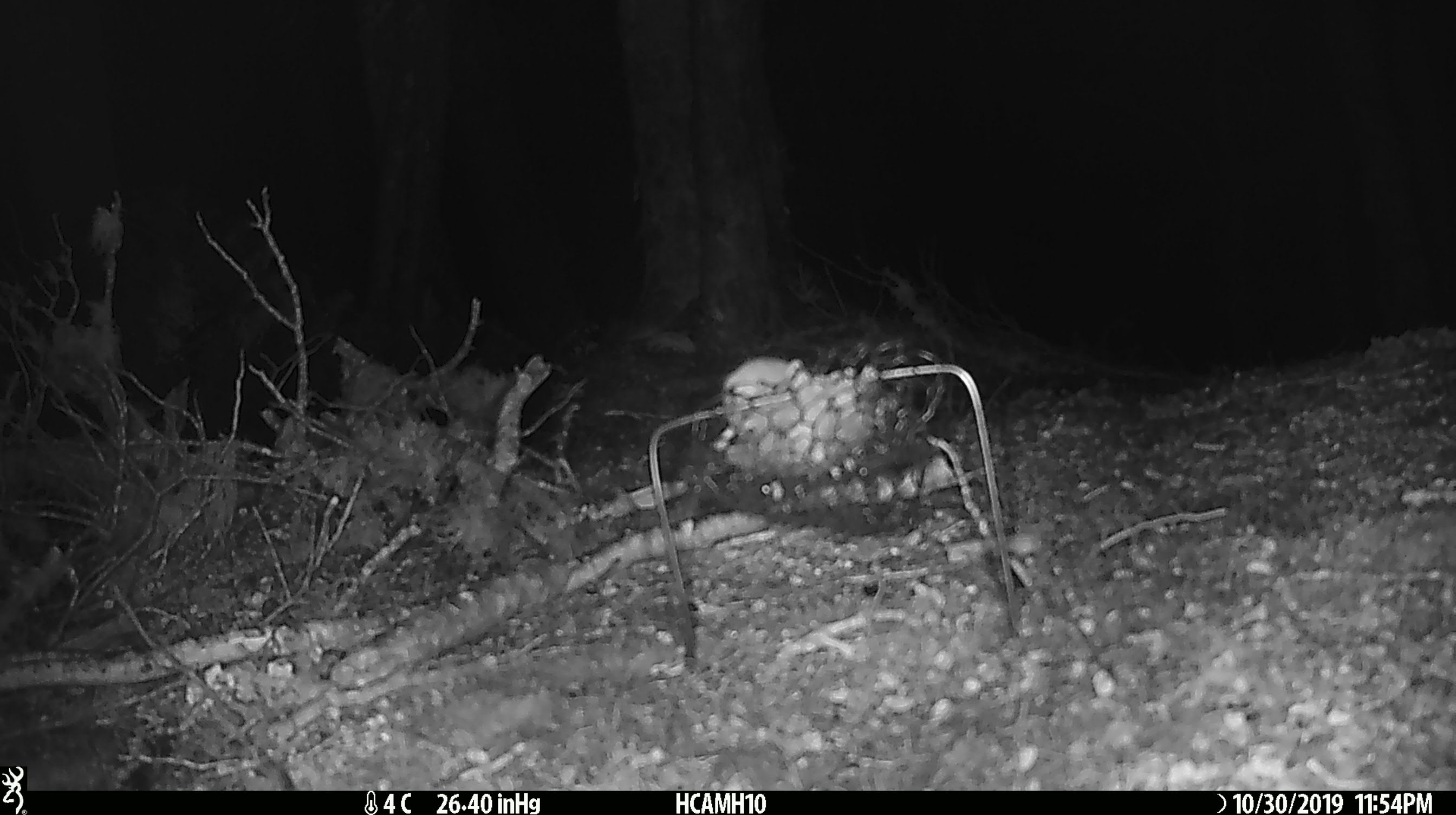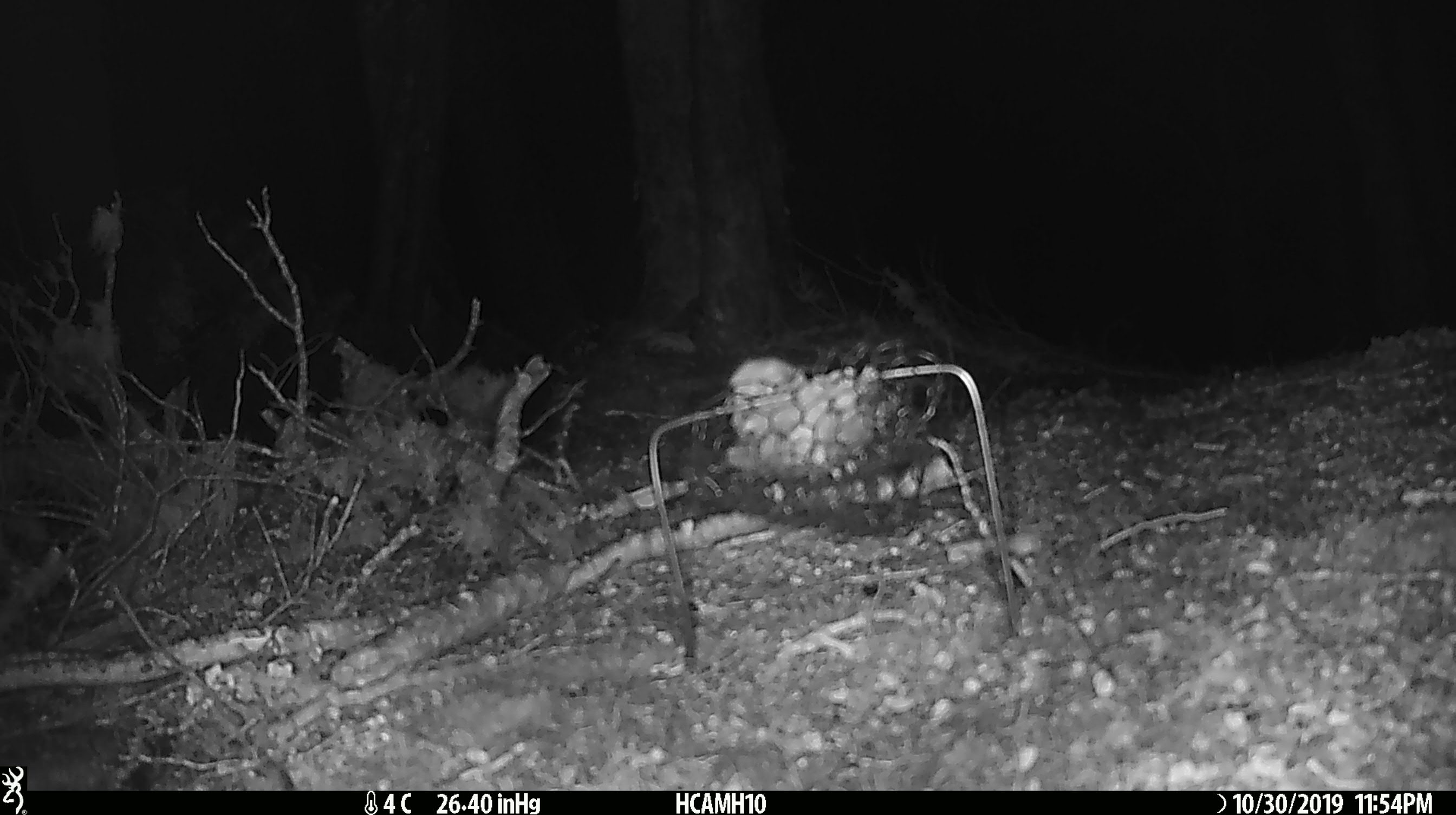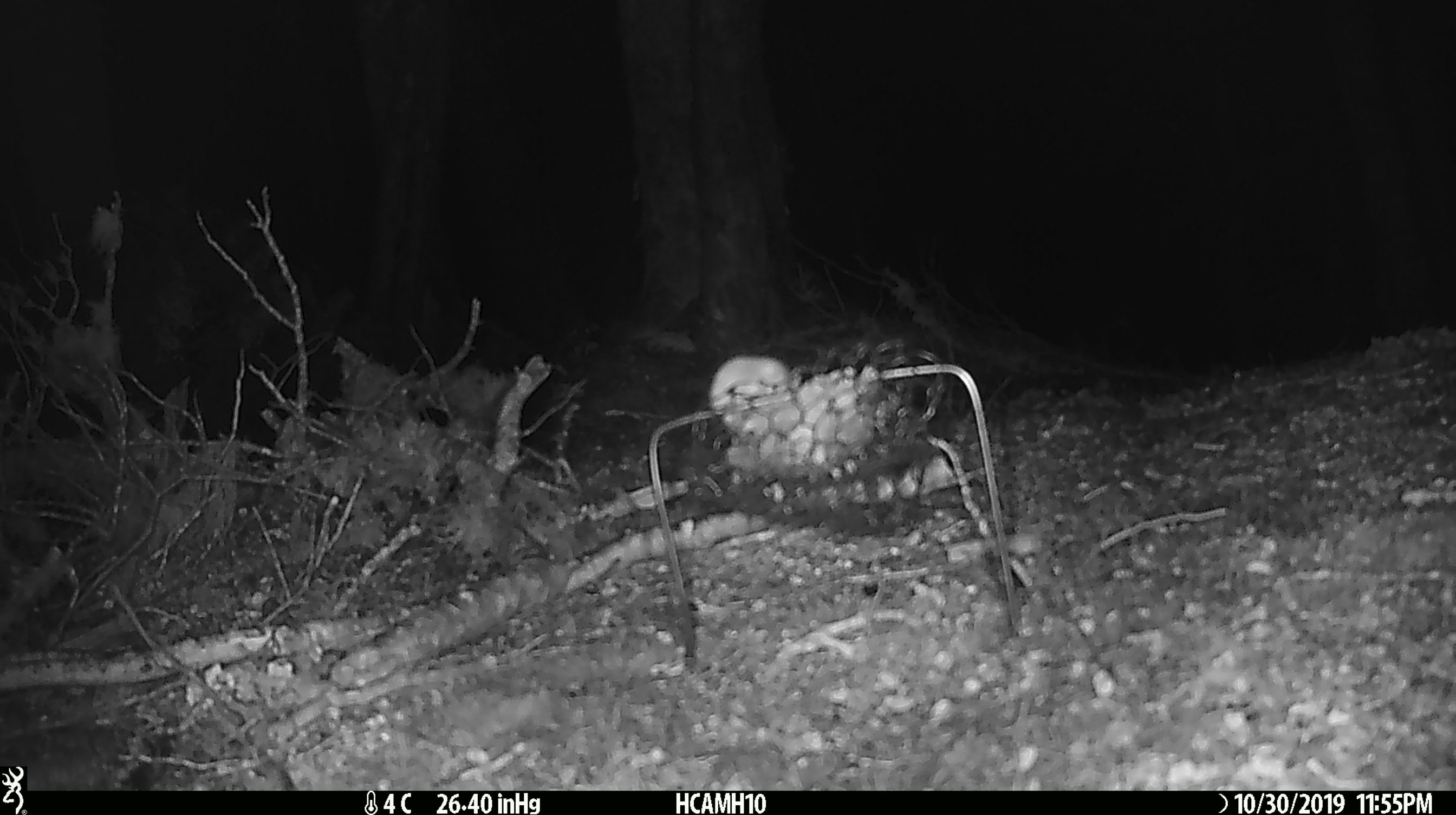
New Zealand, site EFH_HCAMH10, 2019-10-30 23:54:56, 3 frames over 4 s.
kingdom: Animalia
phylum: Chordata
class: Mammalia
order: Rodentia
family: Muridae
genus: Mus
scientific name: Mus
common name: mouse